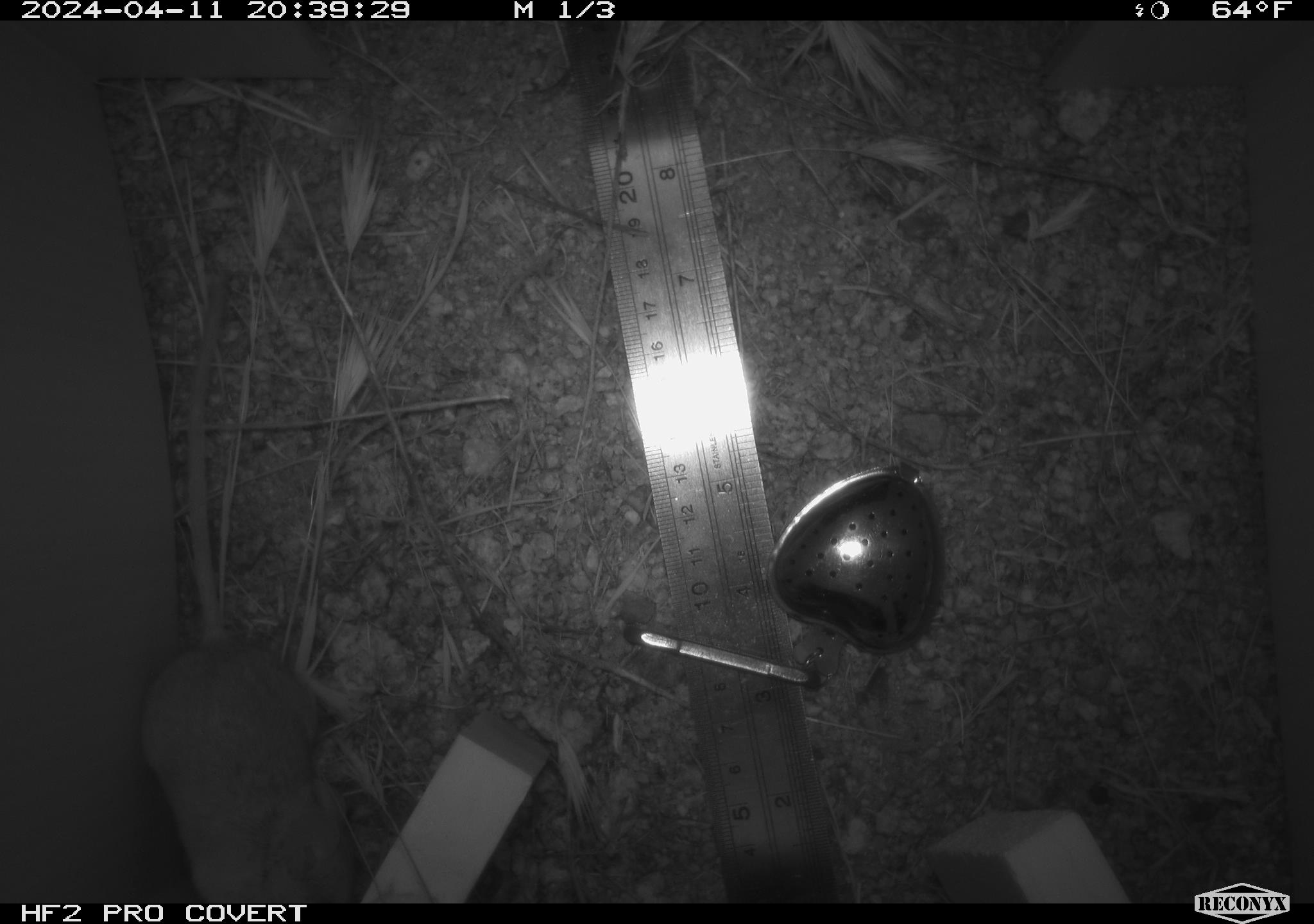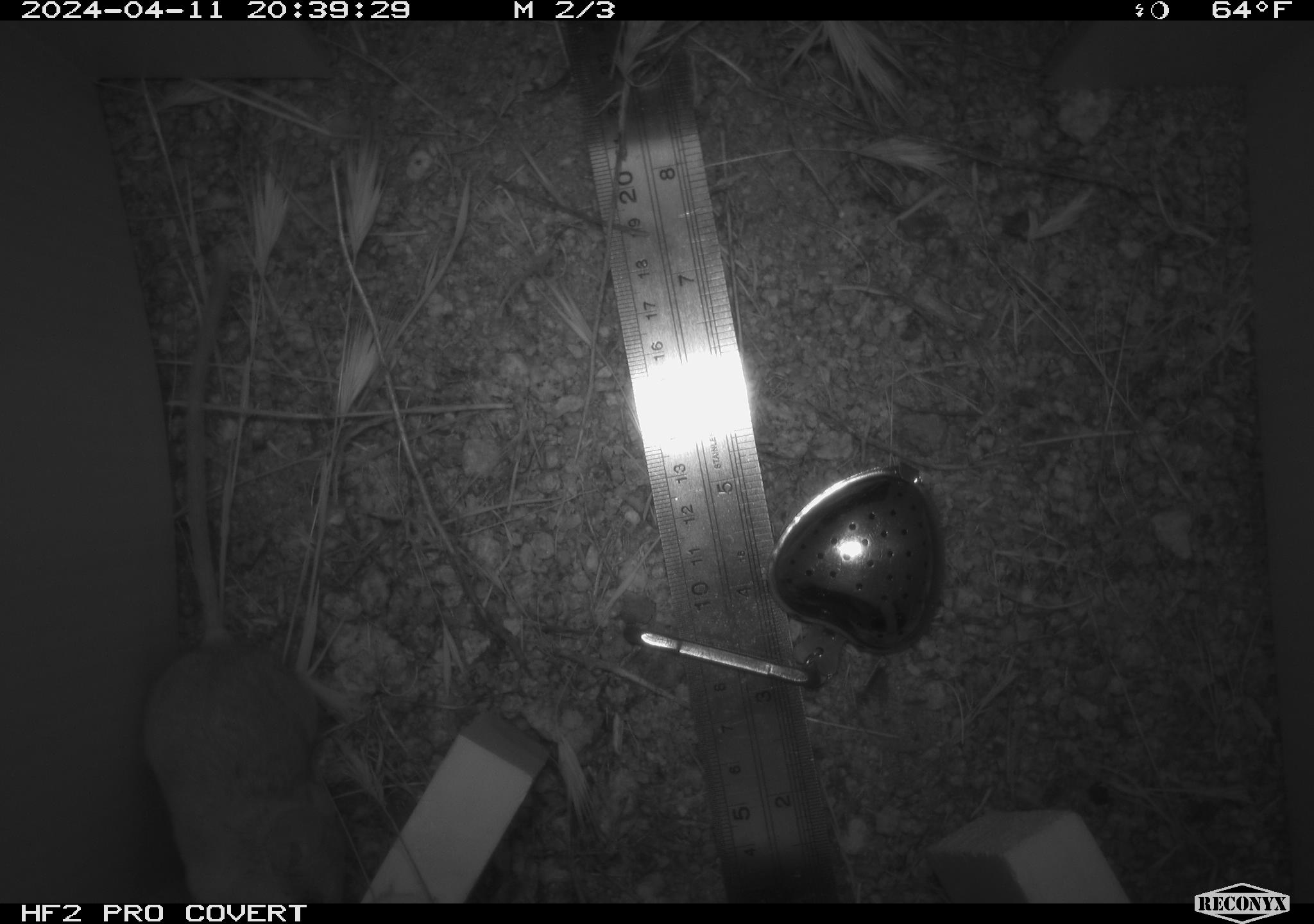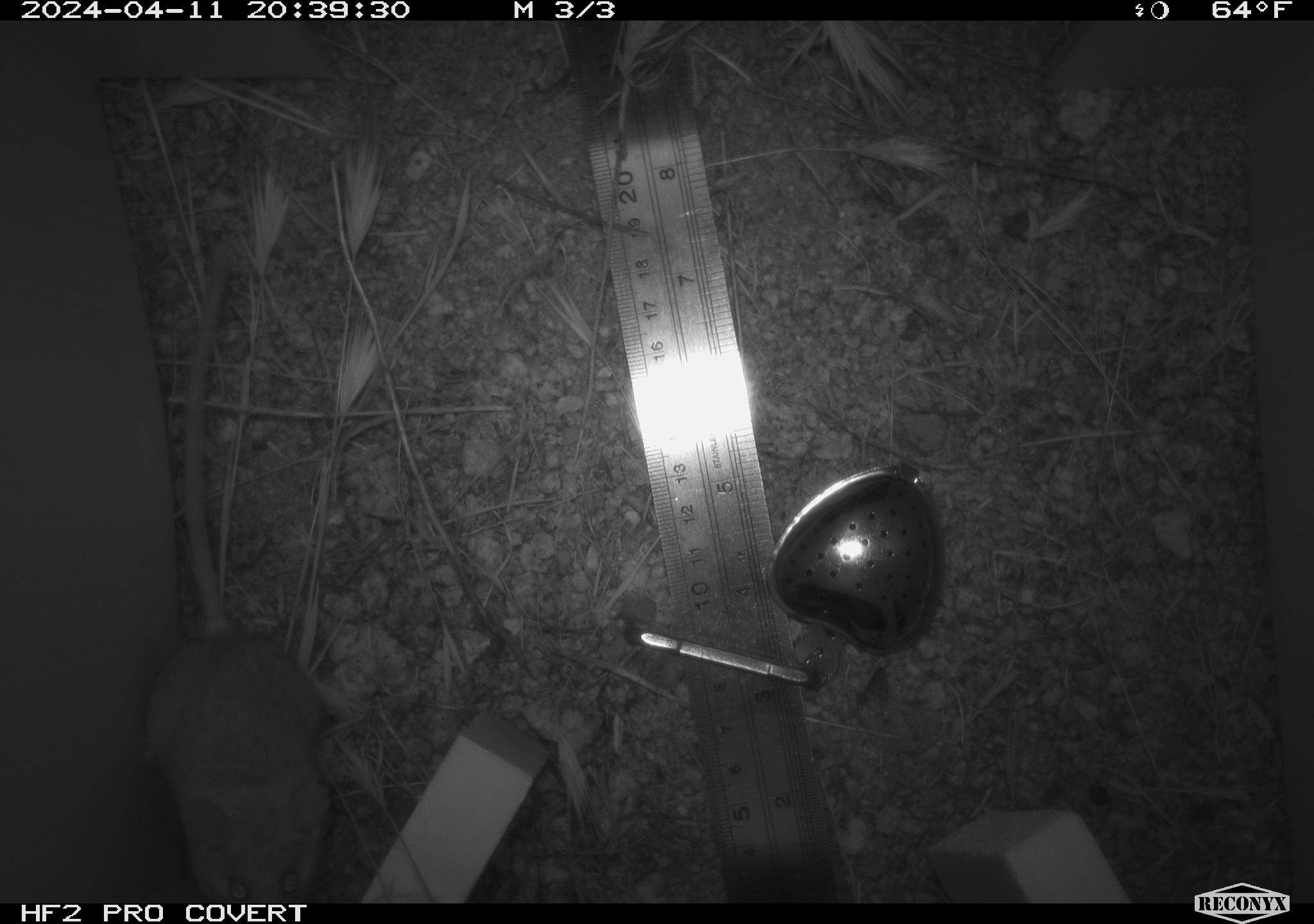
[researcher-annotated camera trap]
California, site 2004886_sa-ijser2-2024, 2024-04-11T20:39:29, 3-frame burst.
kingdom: Animalia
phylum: Chordata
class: Mammalia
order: Rodentia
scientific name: Rodentia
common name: mouse species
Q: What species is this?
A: Mouse species (Rodentia).